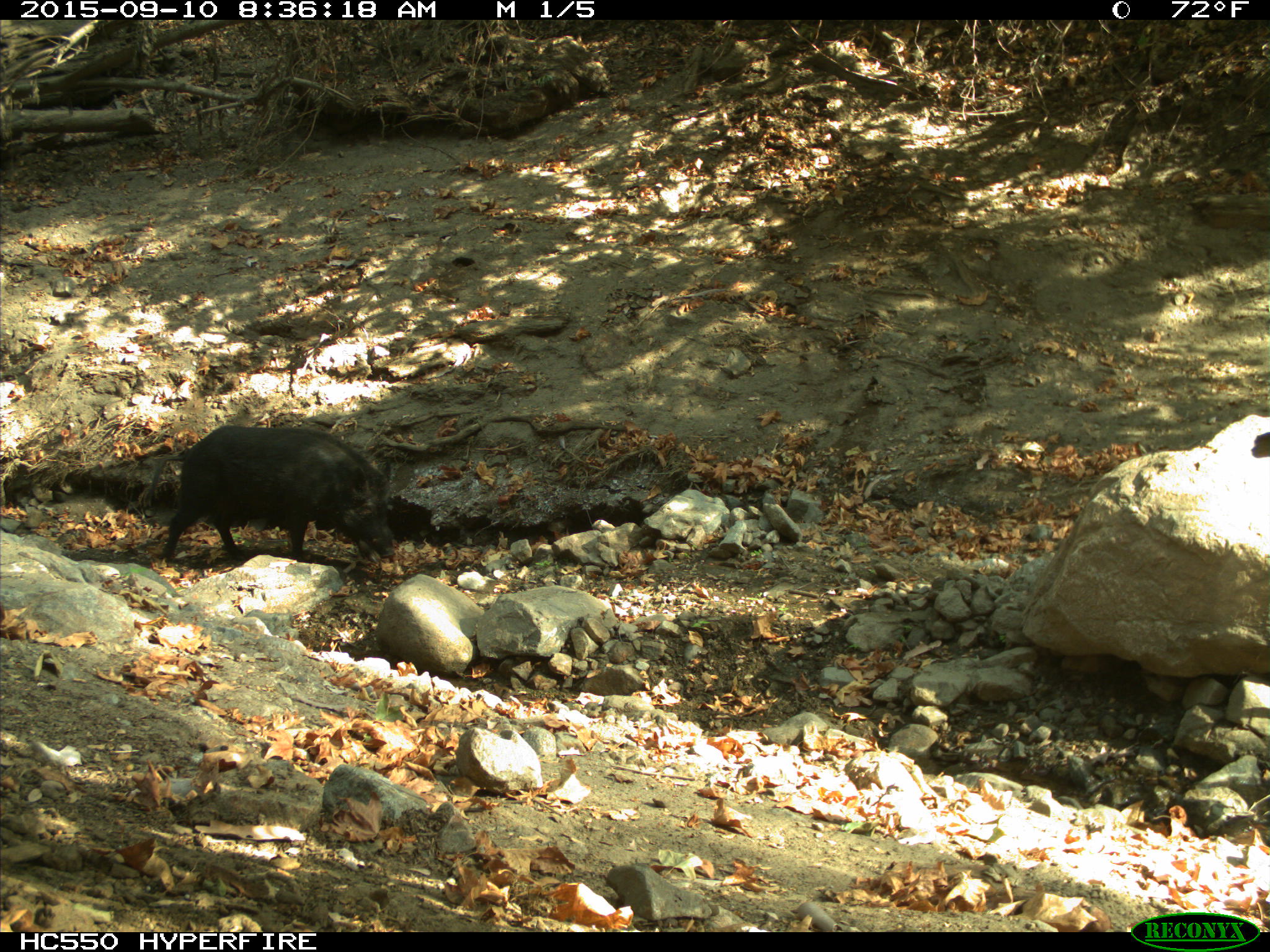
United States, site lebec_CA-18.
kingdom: Animalia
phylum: Chordata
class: Mammalia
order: Artiodactyla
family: Suidae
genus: Sus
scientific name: Sus scrofa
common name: wild boar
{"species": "Sus scrofa (wild boar)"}